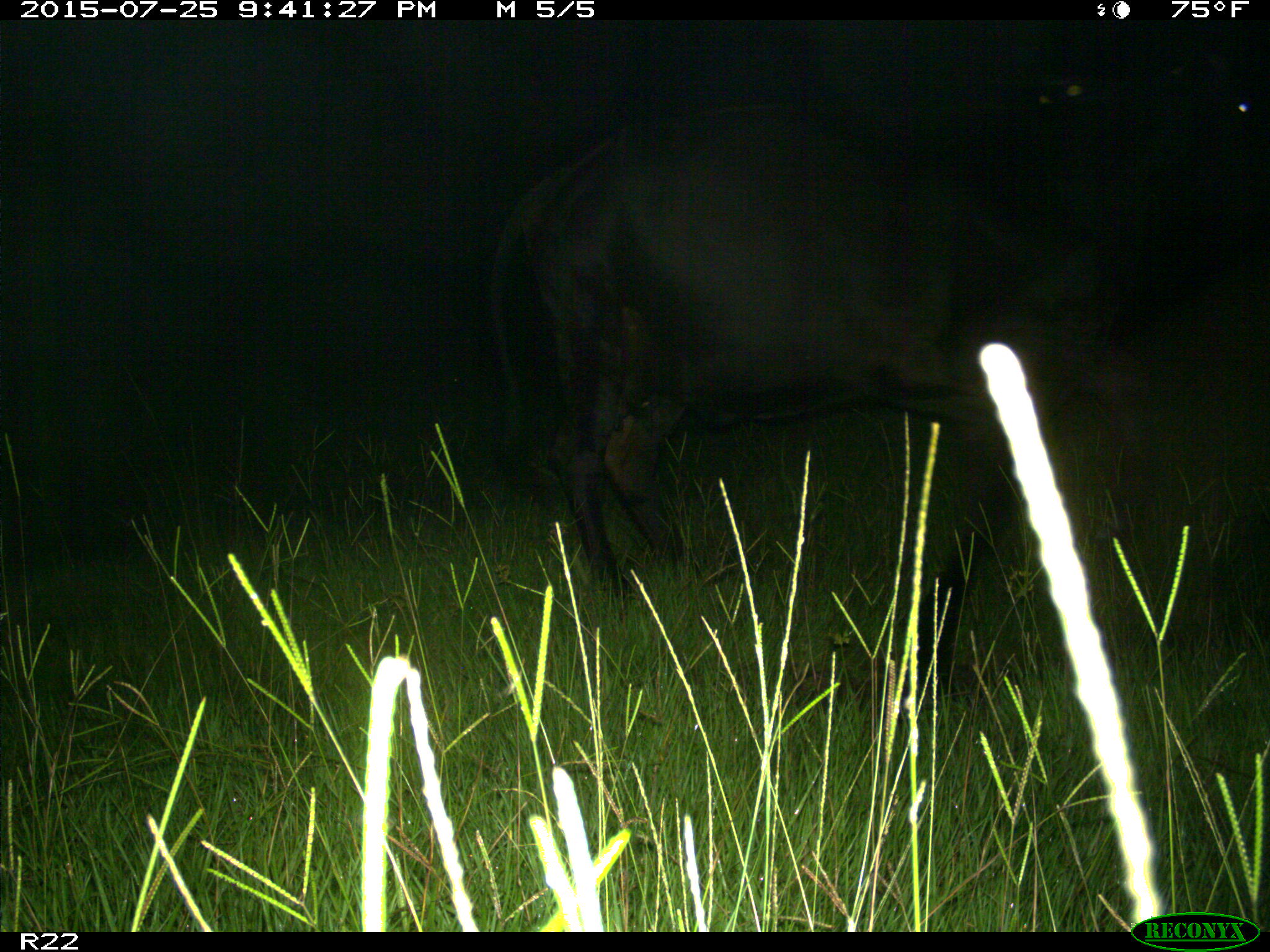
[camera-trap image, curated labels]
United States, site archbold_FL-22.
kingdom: Animalia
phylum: Chordata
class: Mammalia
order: Artiodactyla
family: Bovidae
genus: Bos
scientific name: Bos taurus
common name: domestic cow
Bos taurus (domestic cow).